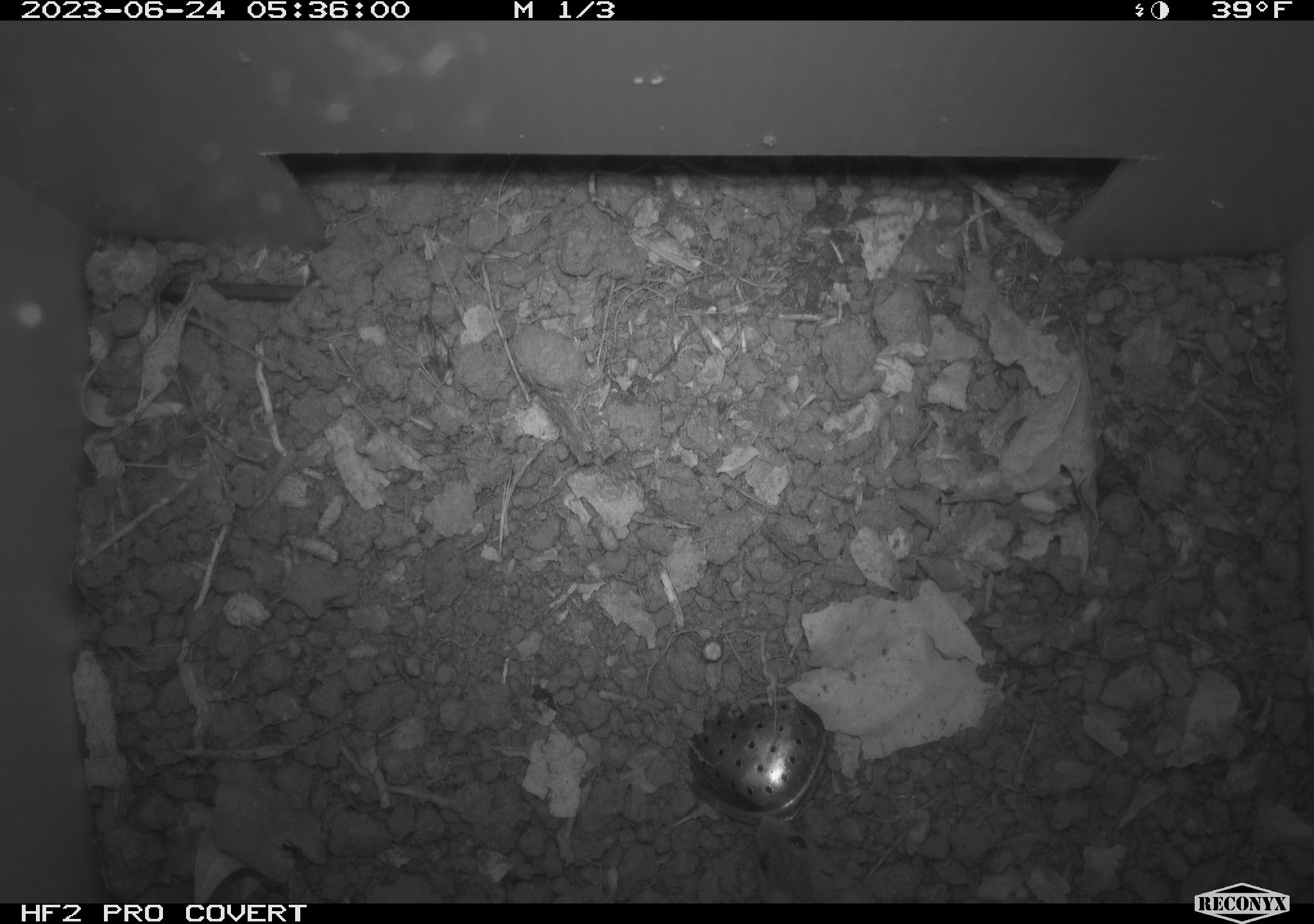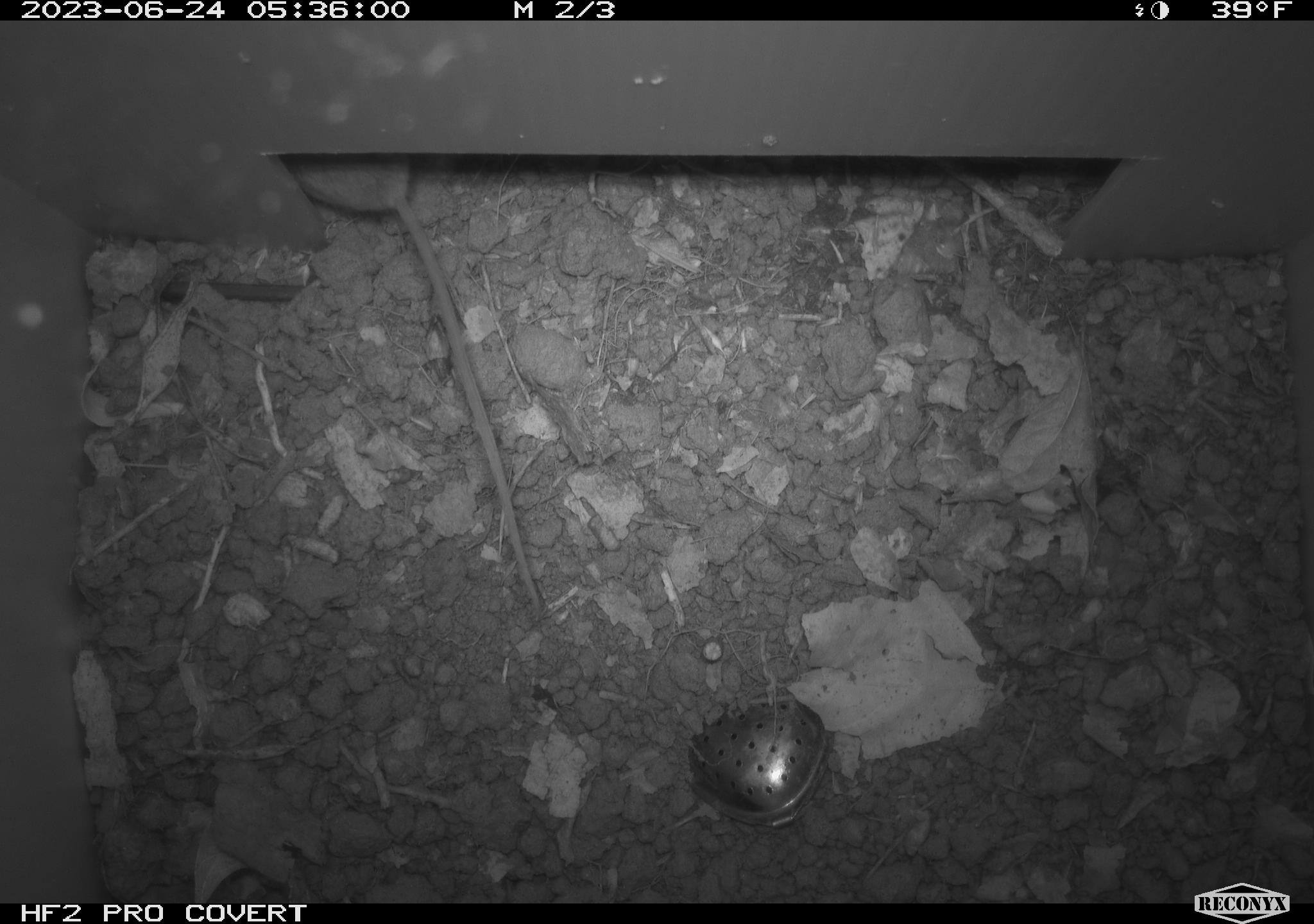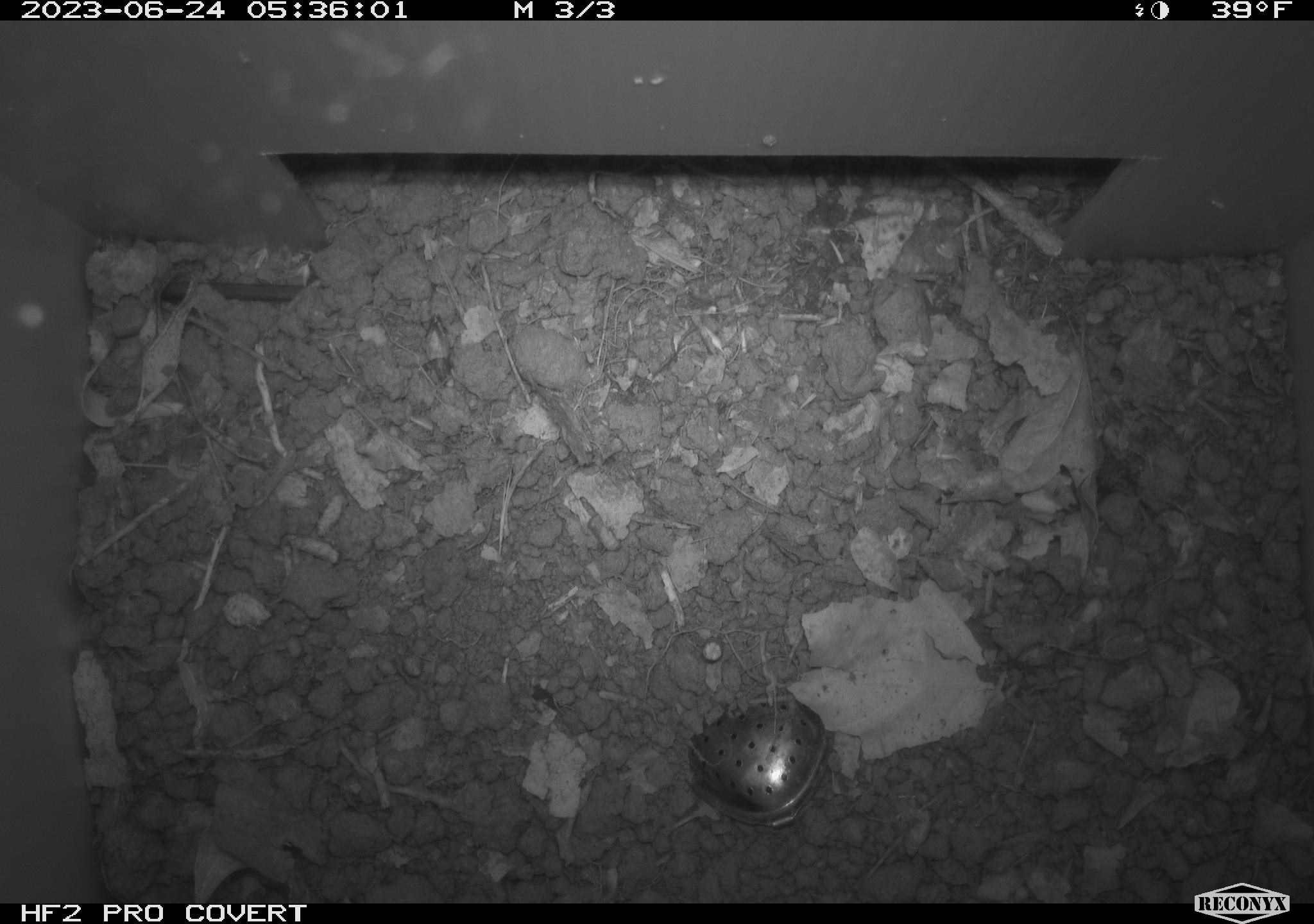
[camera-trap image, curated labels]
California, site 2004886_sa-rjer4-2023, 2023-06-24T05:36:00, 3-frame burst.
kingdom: Animalia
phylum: Chordata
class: Mammalia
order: Rodentia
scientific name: Rodentia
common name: mouse species